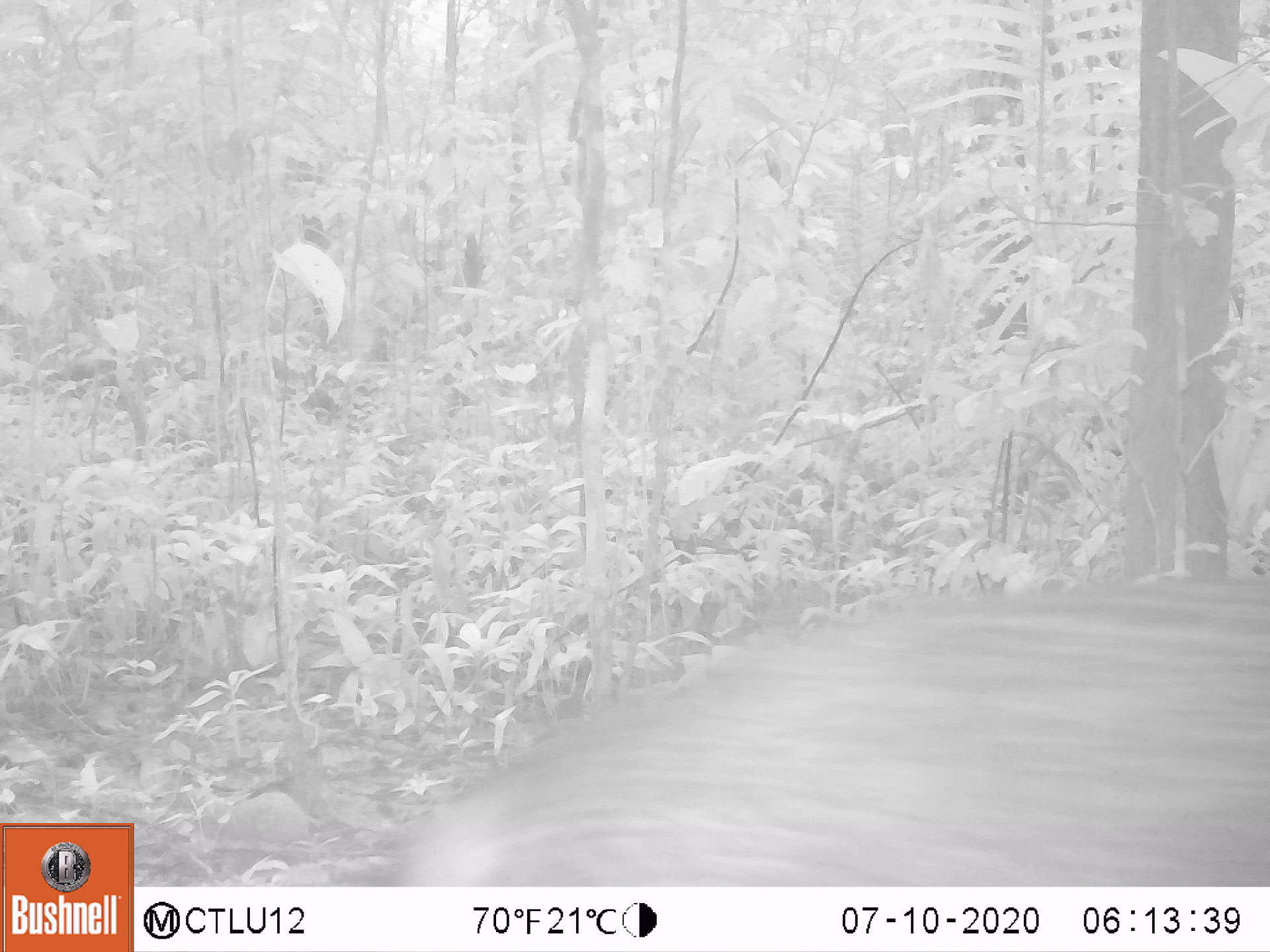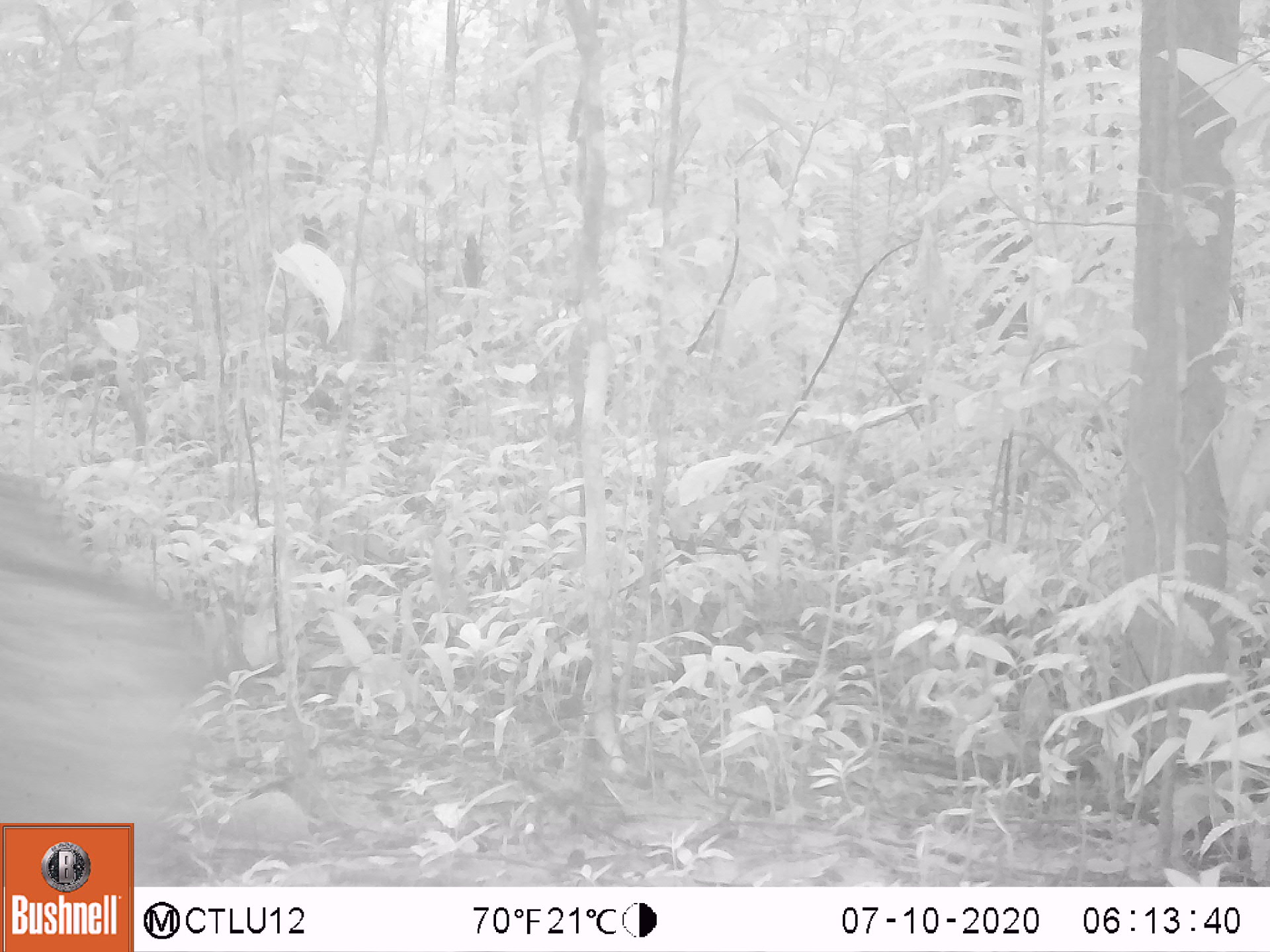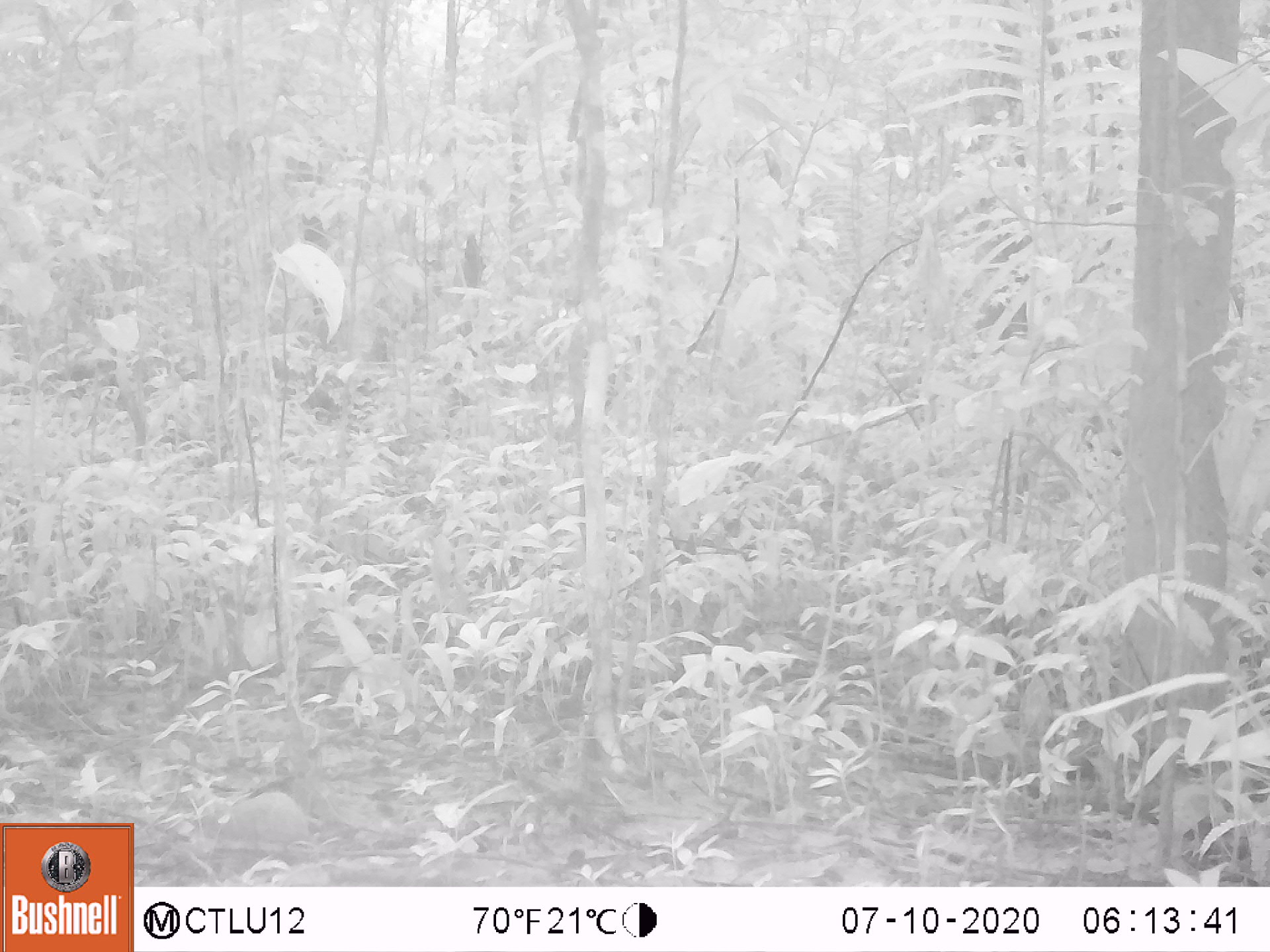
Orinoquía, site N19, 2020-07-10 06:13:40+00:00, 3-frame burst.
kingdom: Animalia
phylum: Chordata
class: Mammalia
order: Artiodactyla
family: Tayassuidae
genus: Pecari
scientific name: Pecari tajacu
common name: collared peccary